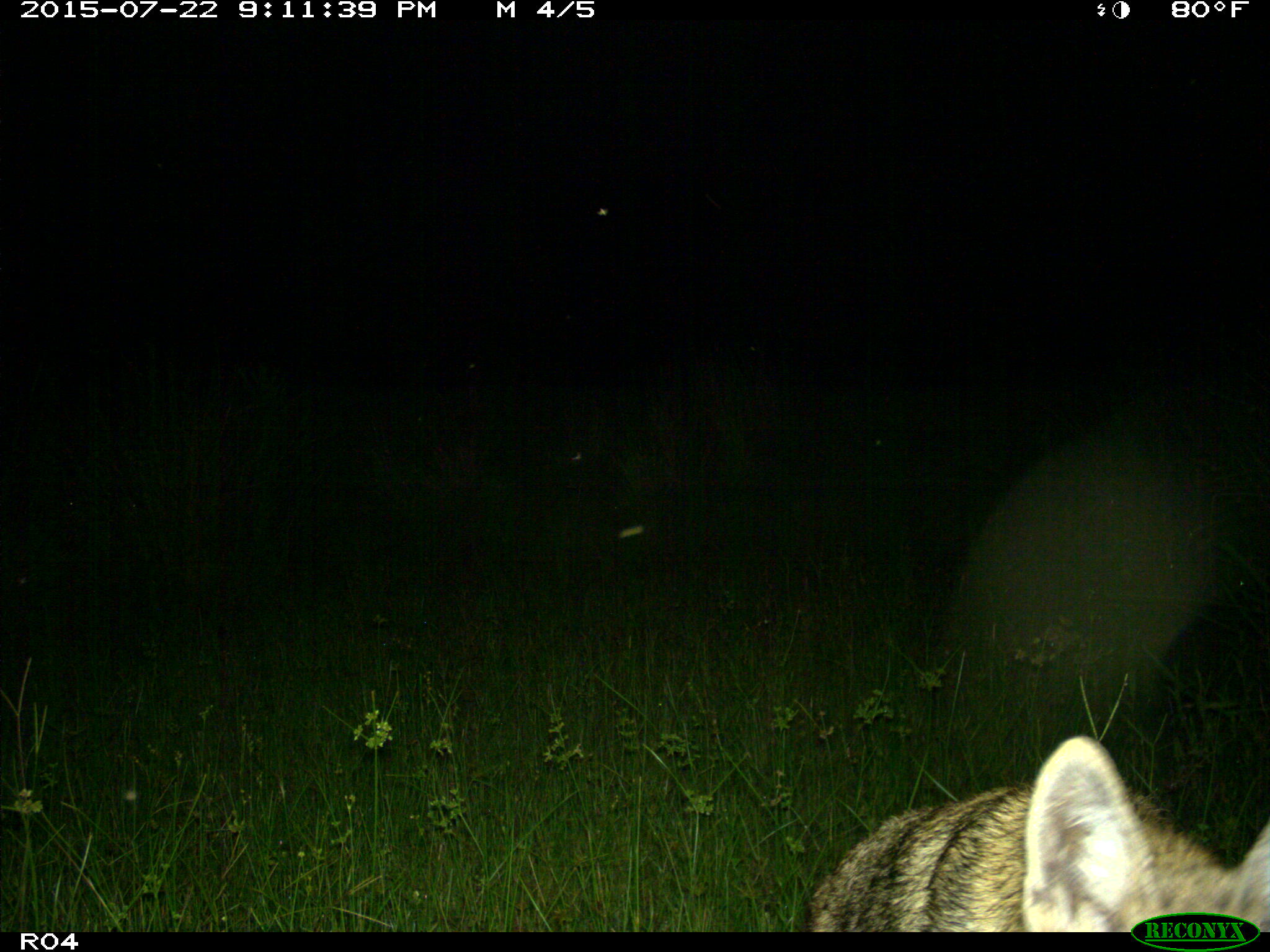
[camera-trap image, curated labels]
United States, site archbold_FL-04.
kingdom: Animalia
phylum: Chordata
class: Mammalia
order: Carnivora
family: Canidae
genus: Canis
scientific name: Canis latrans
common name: coyote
Canis latrans (coyote).